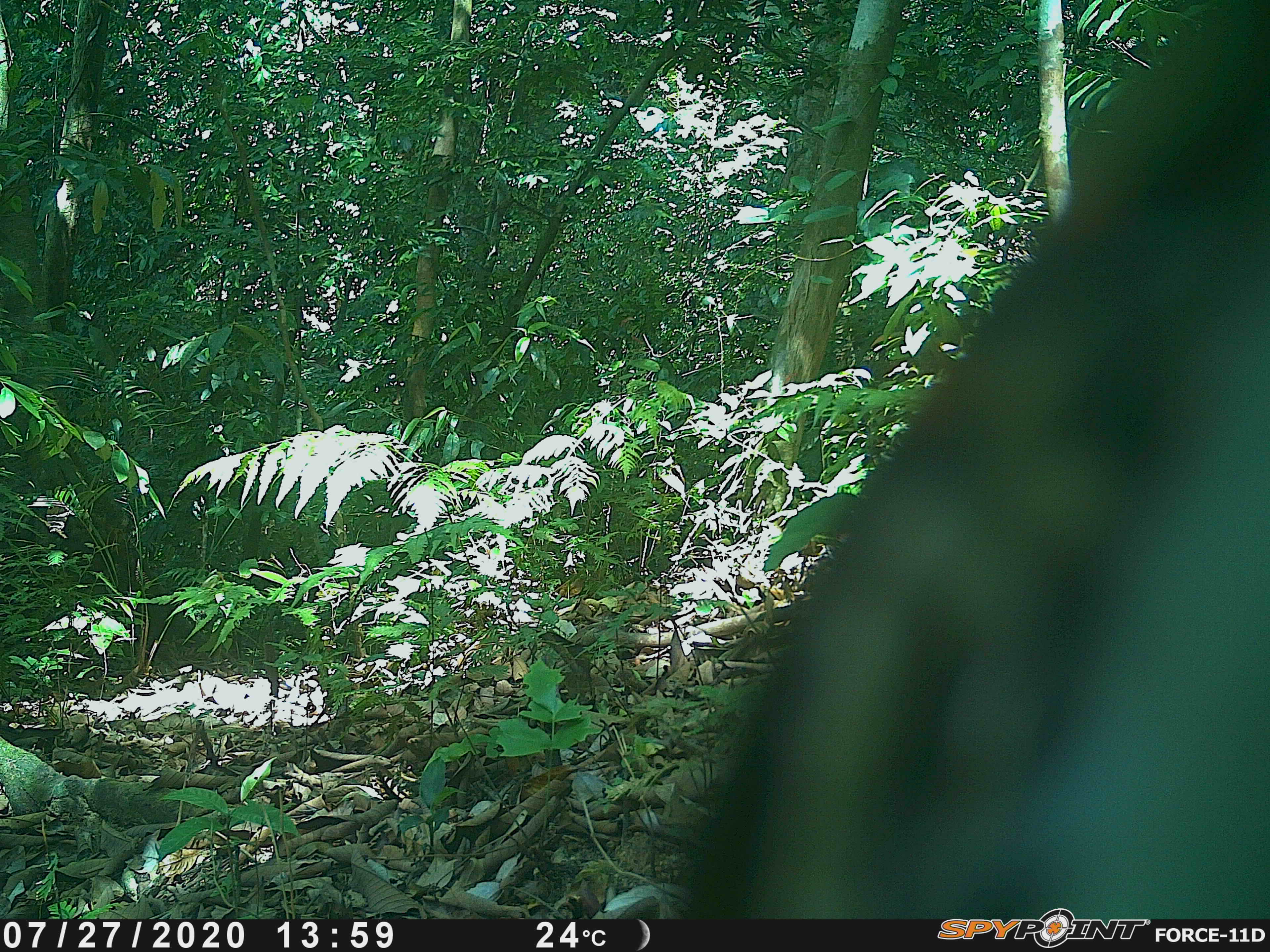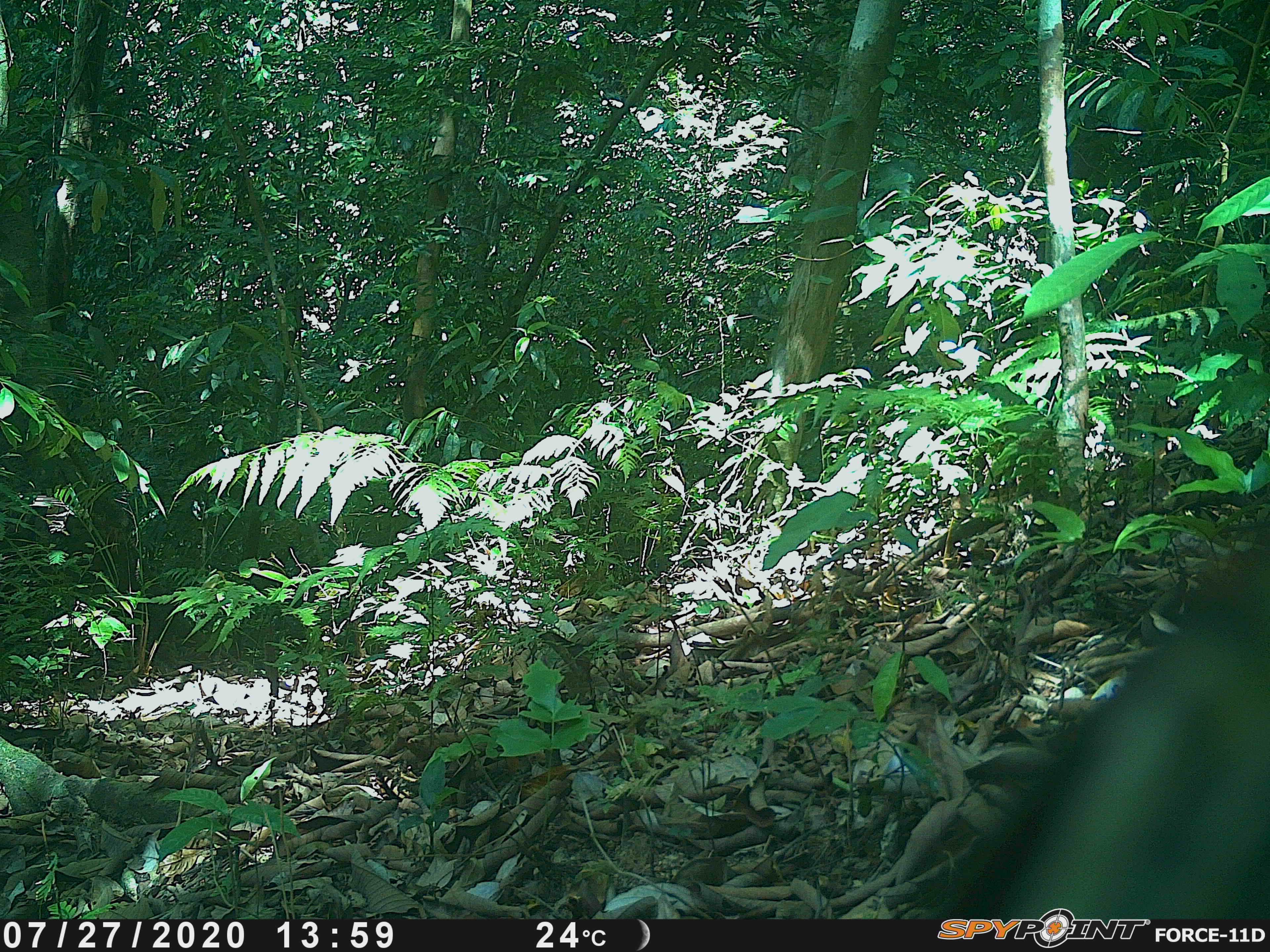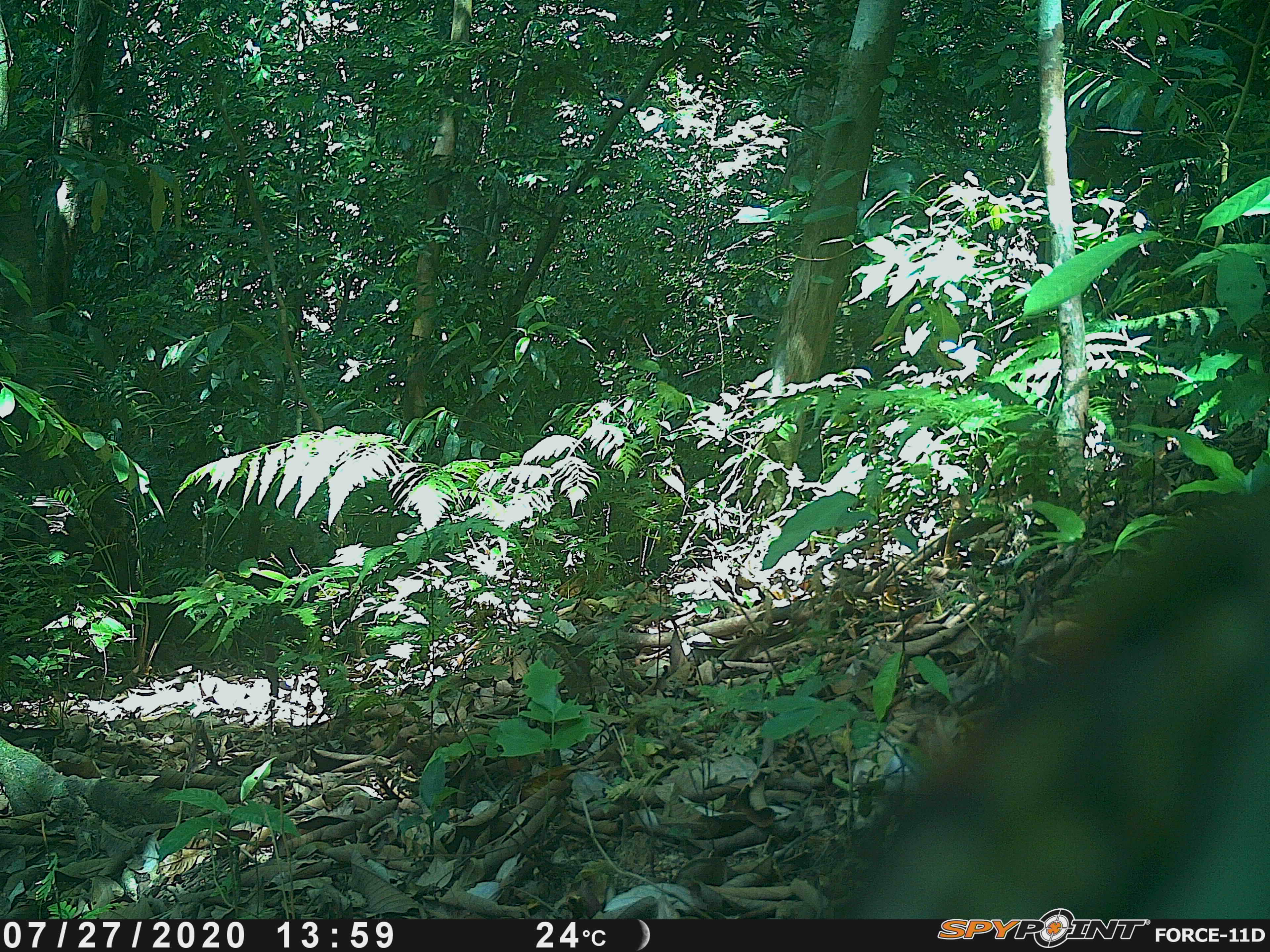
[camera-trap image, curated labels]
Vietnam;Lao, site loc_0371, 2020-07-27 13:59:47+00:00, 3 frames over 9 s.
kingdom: Animalia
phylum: Chordata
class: Mammalia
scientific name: Mammalia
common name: mammal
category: unidentified mammal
Unidentified mammal (mammal) (Mammalia). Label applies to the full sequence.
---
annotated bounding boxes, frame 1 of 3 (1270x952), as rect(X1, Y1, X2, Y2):
unidentified mammal: rect(666, 0, 1270, 918)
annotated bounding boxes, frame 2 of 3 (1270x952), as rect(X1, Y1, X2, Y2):
unidentified mammal: rect(952, 527, 1270, 918)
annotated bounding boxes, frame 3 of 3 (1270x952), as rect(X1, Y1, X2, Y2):
unidentified mammal: rect(839, 483, 1268, 918)